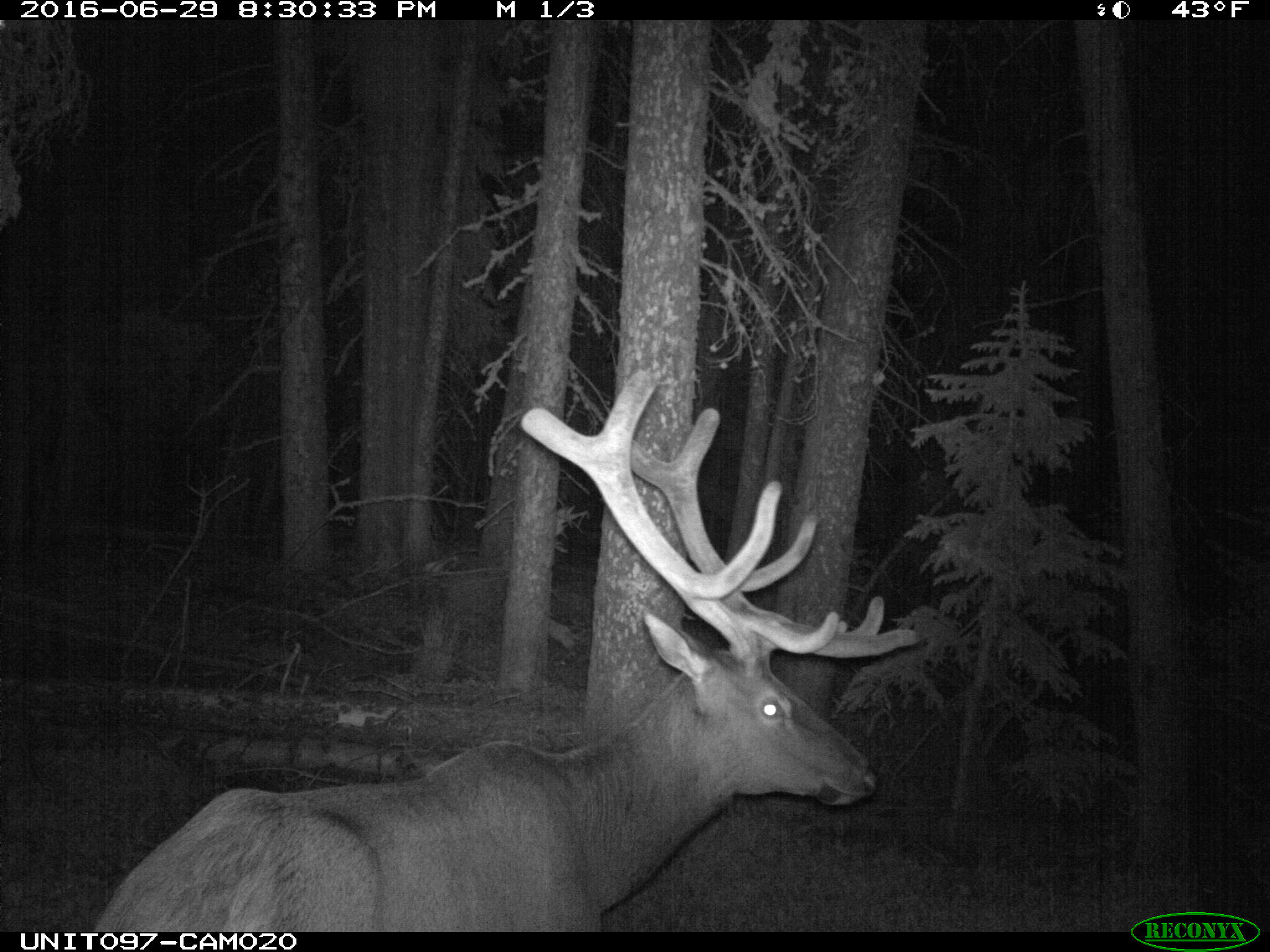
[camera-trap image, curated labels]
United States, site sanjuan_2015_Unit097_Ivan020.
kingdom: Animalia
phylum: Chordata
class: Mammalia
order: Artiodactyla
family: Cervidae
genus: Cervus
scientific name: Cervus elaphus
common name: red deer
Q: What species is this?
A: Cervus elaphus (red deer).